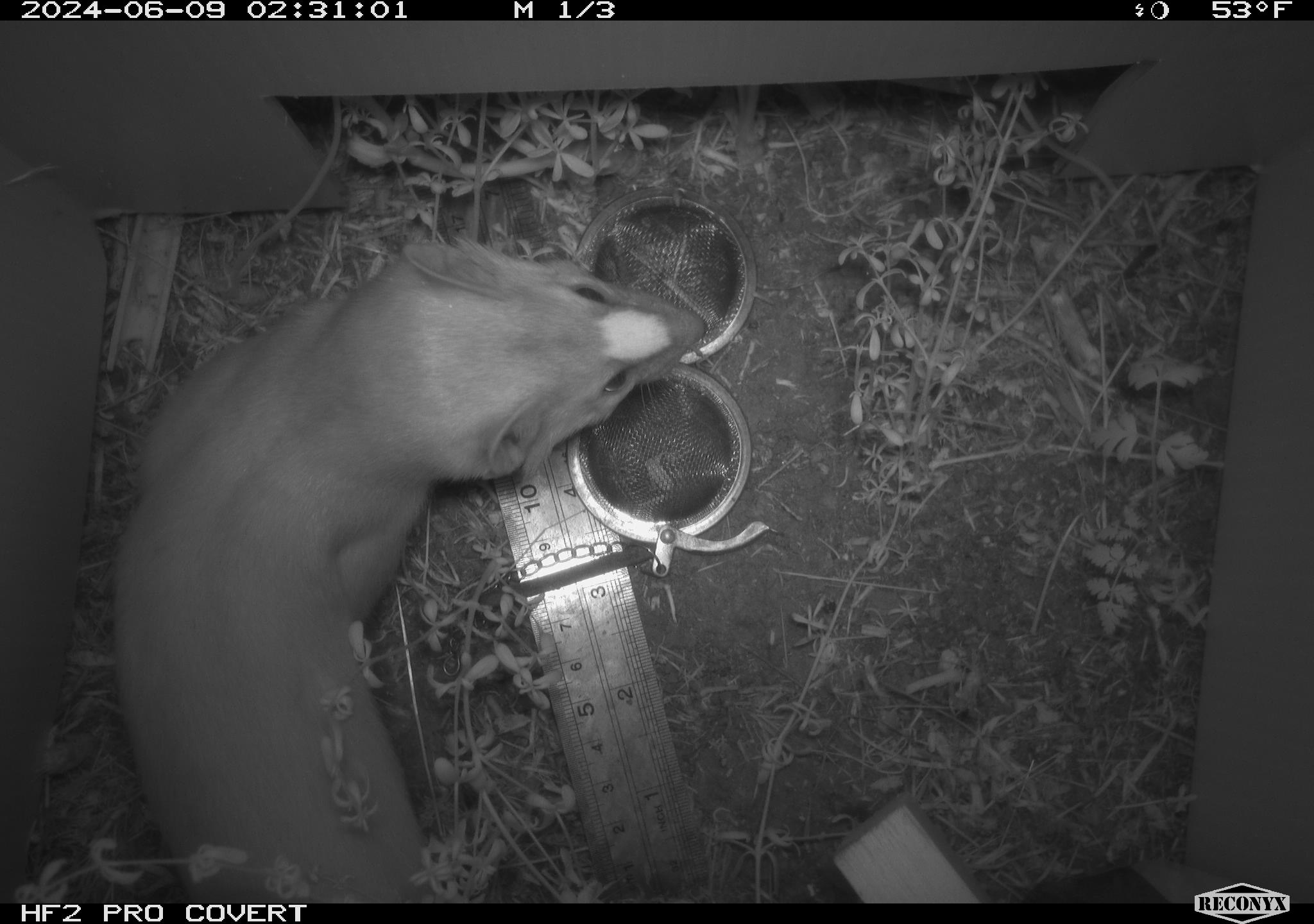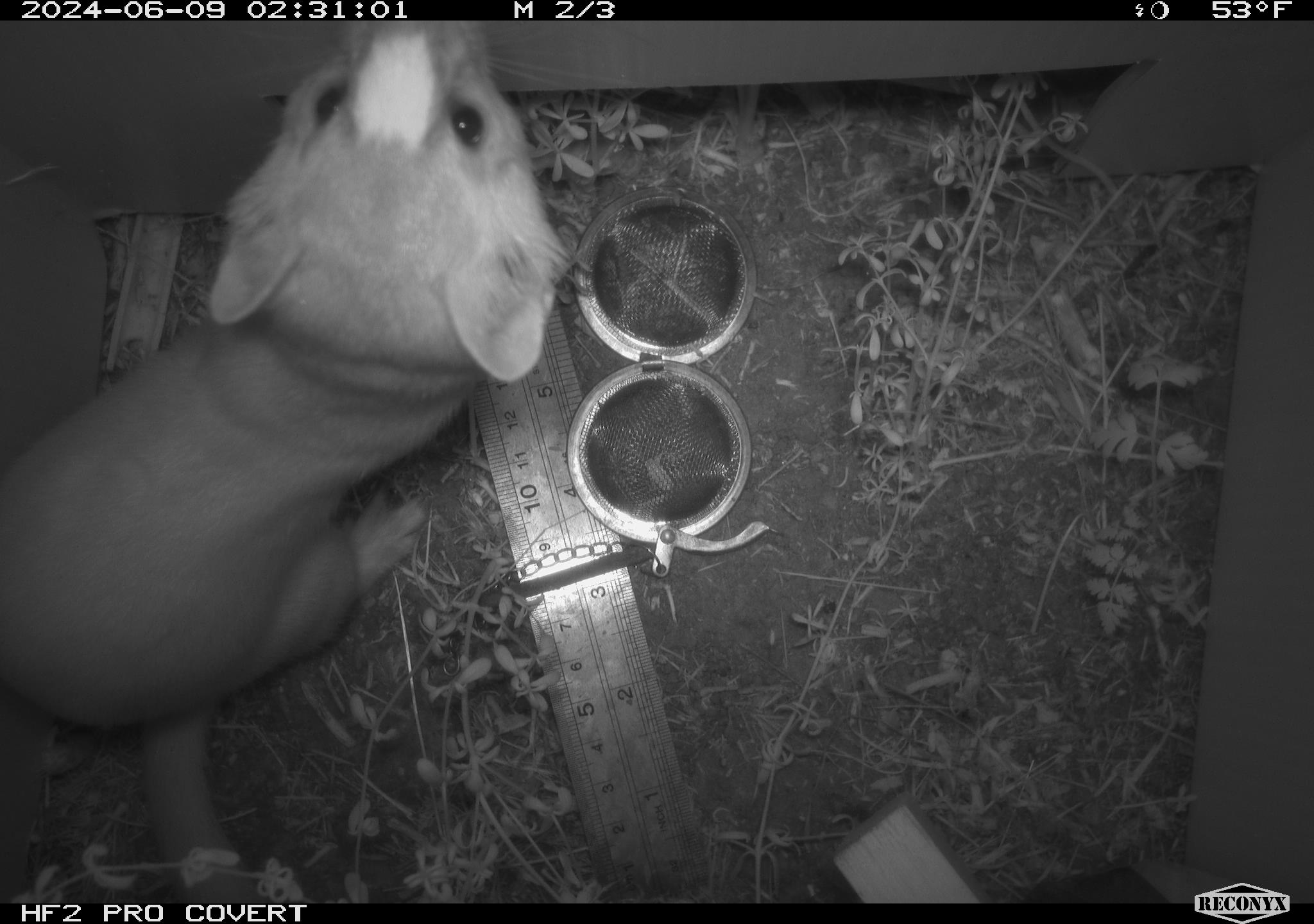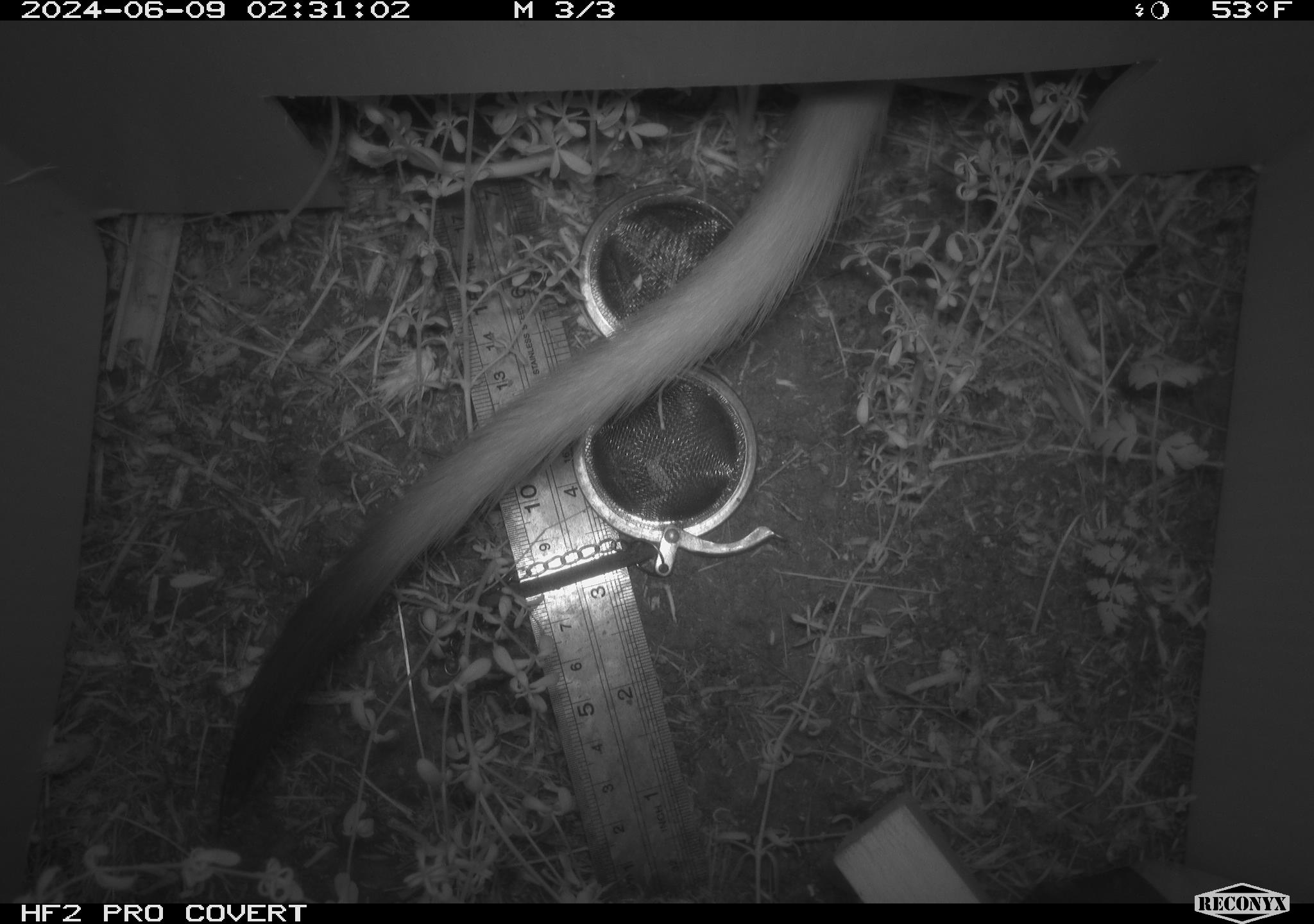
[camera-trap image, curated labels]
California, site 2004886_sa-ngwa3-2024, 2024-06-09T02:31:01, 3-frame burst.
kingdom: Animalia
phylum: Chordata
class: Mammalia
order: Carnivora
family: Mustelidae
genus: Neogale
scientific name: Neogale frenata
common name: long-tailed weasel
Long-tailed weasel (Neogale frenata).